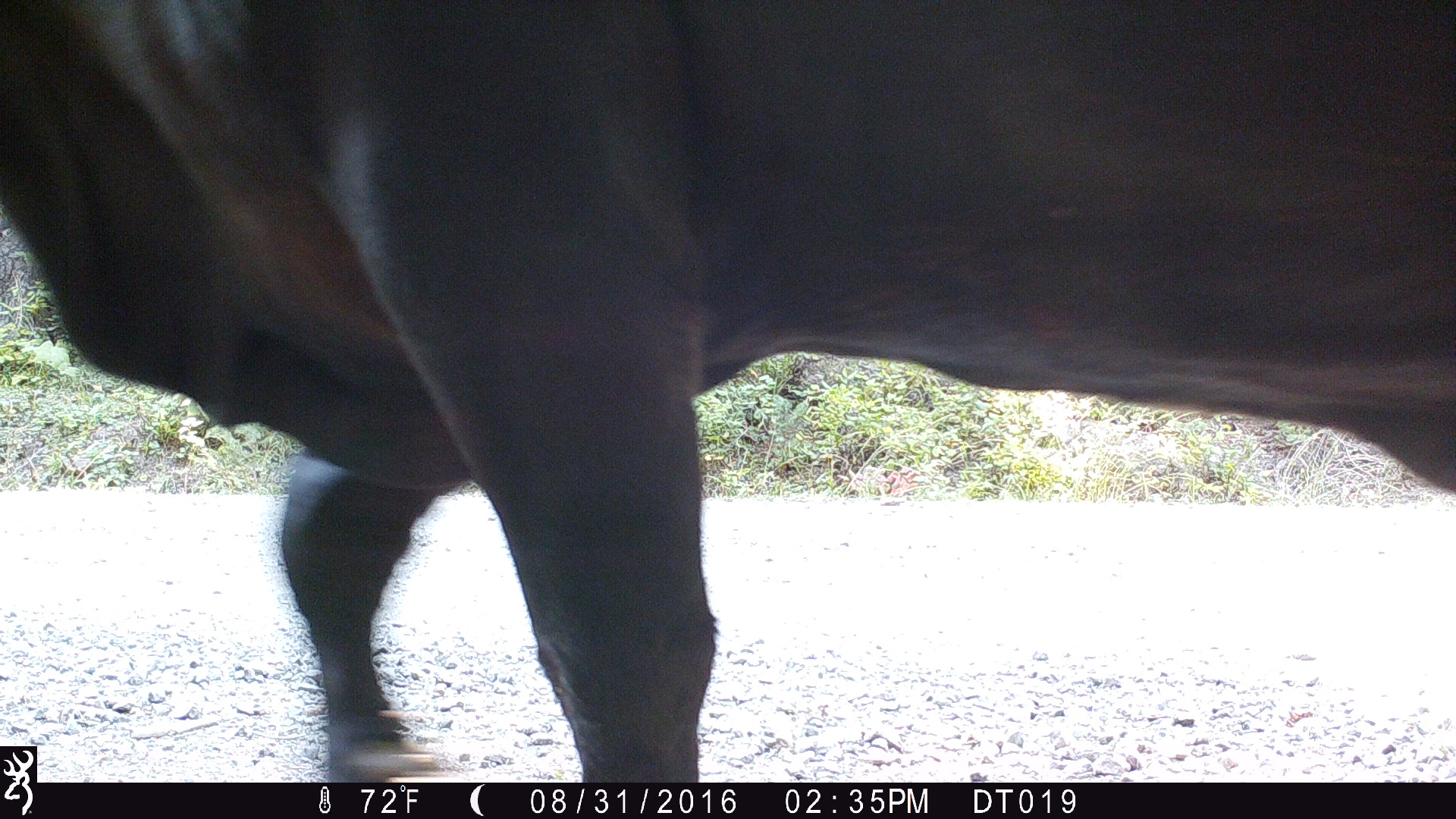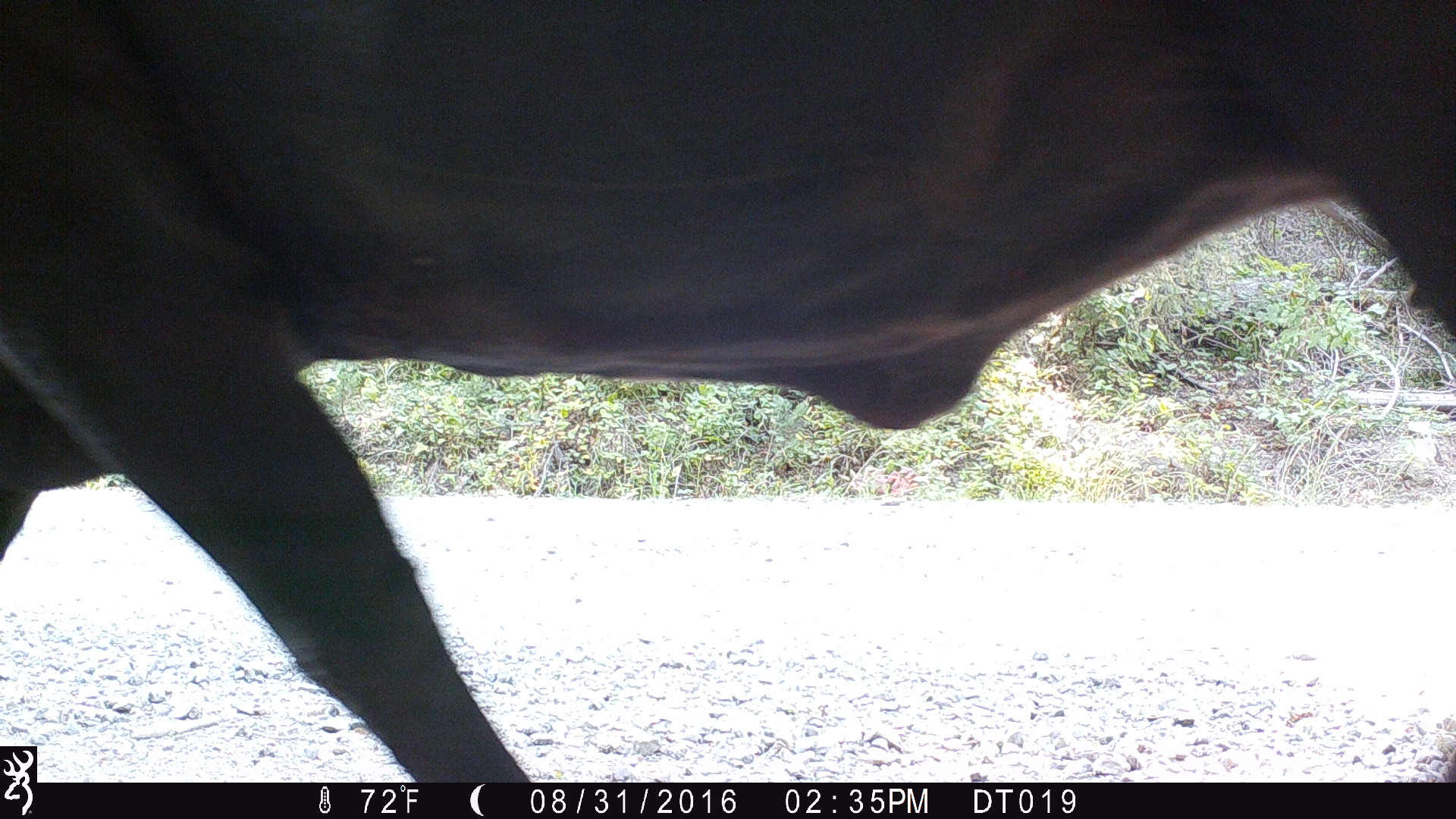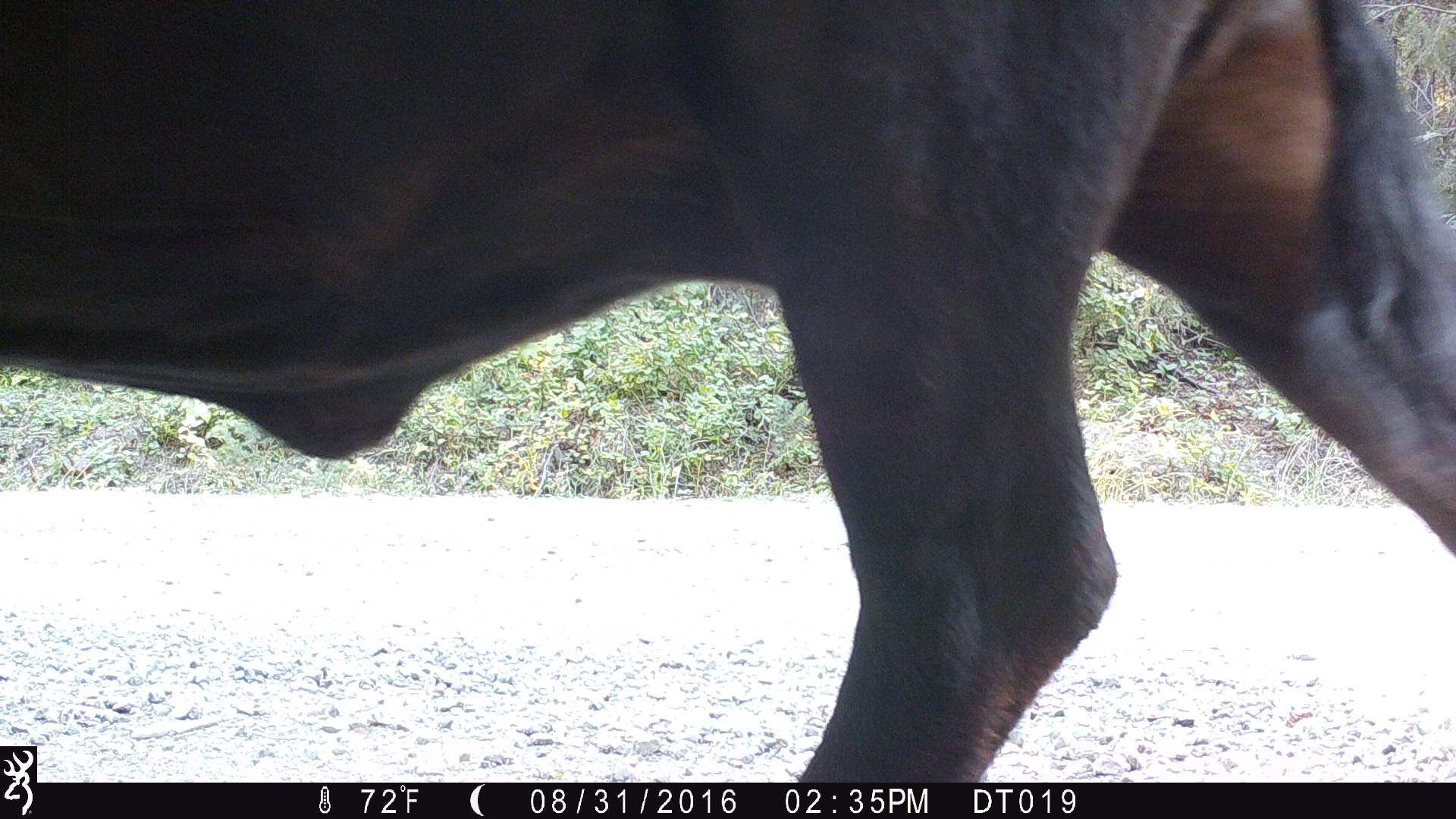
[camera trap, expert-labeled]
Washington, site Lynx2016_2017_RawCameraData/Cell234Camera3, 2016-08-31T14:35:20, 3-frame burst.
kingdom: Animalia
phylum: Chordata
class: Mammalia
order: Artiodactyla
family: Bovidae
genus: Bos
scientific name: Bos taurus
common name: domestic cattle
Domestic cattle (Bos taurus). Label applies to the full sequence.